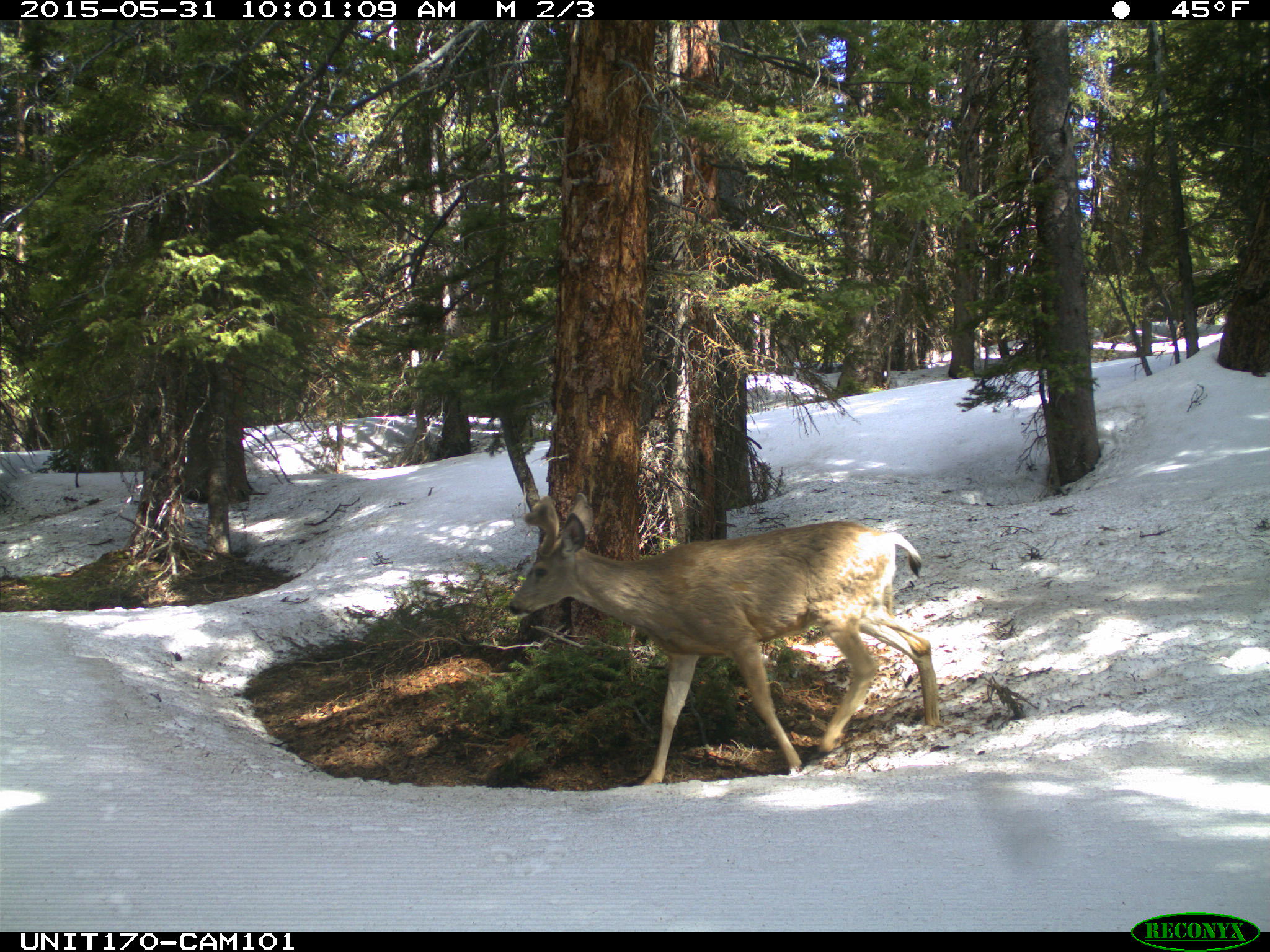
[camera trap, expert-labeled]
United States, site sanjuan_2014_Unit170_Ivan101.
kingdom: Animalia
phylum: Chordata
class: Mammalia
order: Artiodactyla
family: Cervidae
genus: Odocoileus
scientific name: Odocoileus hemionus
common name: mule deer